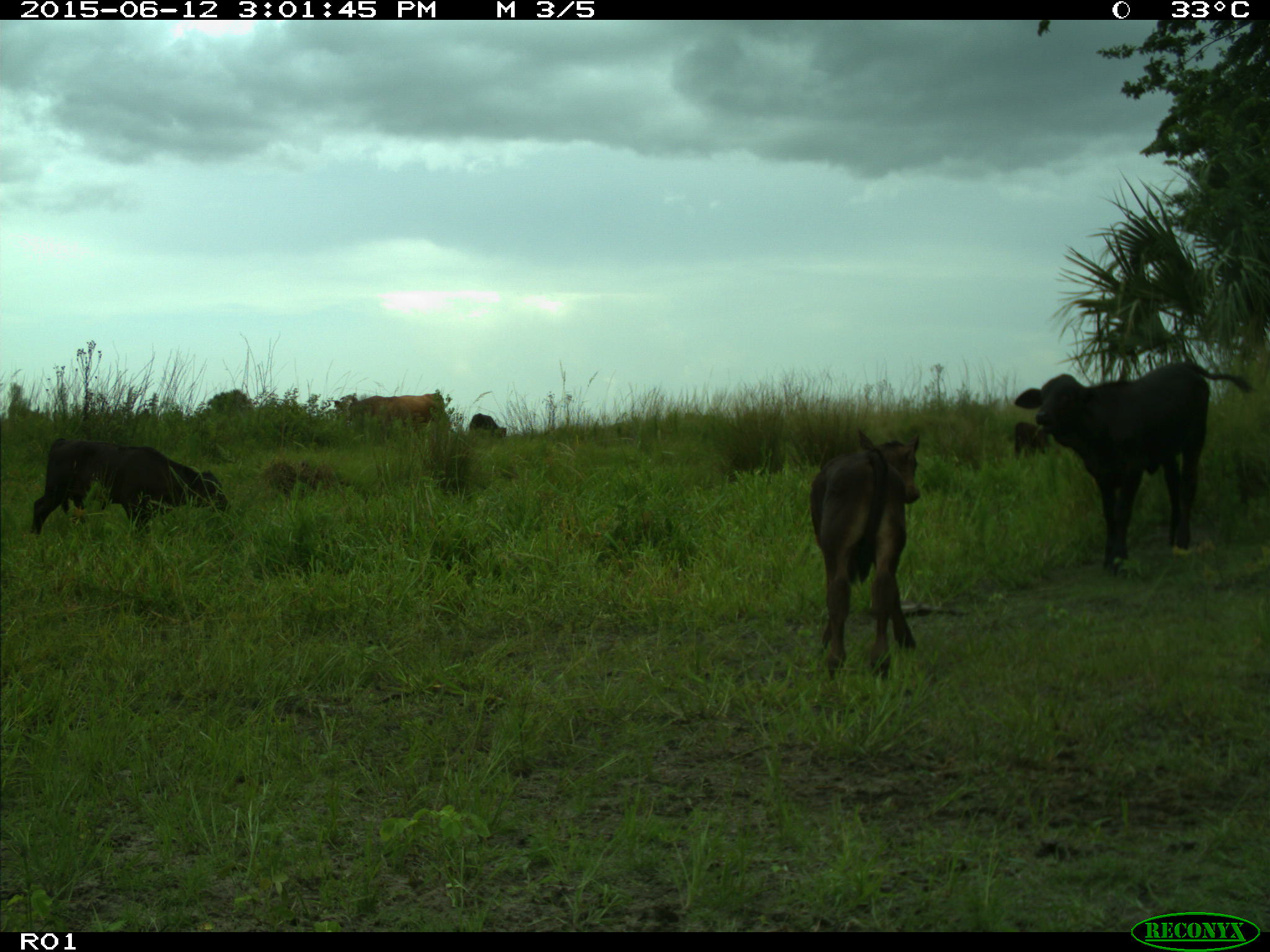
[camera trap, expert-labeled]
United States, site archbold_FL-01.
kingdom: Animalia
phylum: Chordata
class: Mammalia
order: Artiodactyla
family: Bovidae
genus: Bos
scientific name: Bos taurus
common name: domestic cow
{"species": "Bos taurus (domestic cow)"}